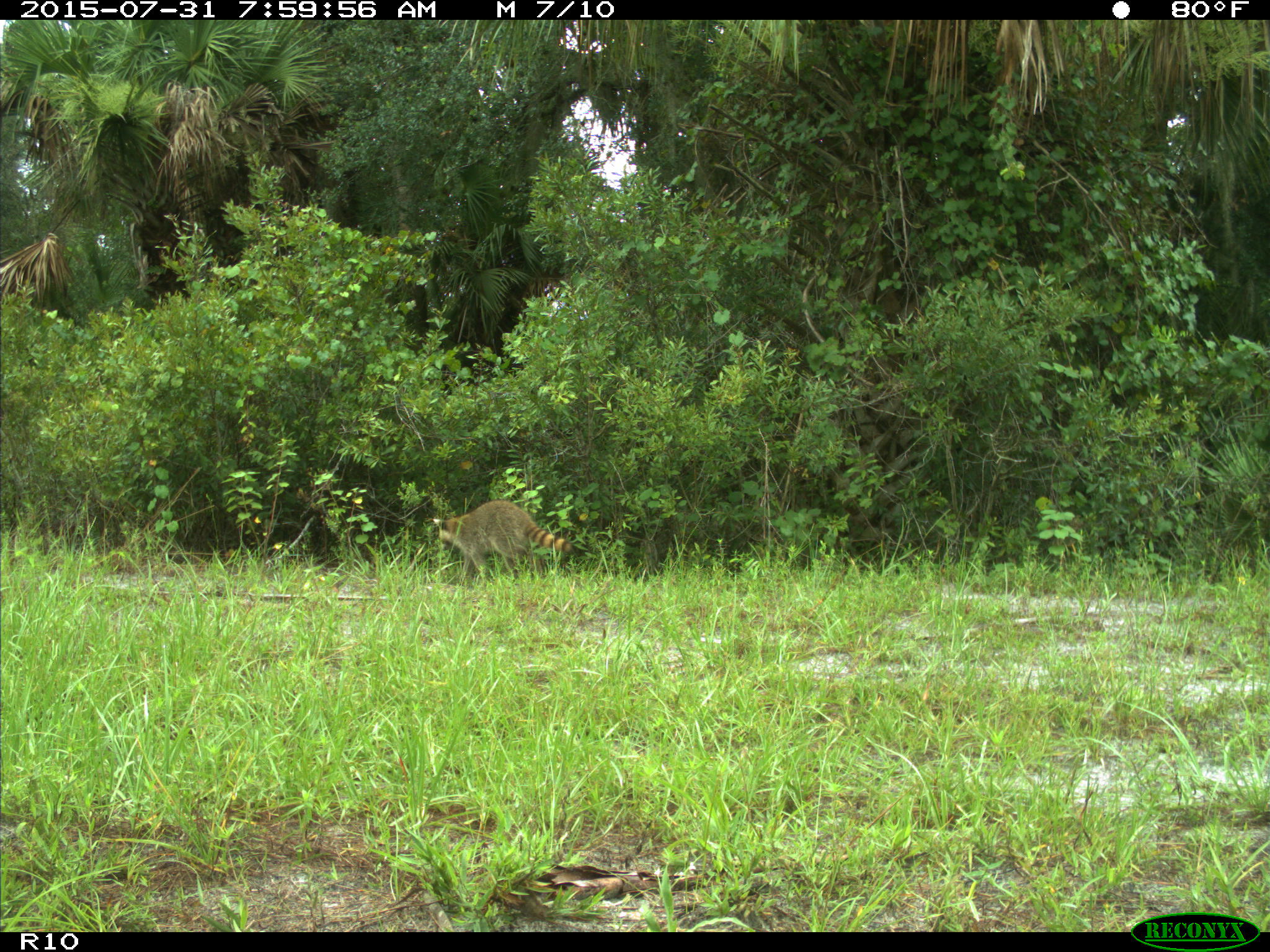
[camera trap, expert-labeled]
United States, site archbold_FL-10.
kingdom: Animalia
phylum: Chordata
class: Mammalia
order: Carnivora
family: Procyonidae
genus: Procyon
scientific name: Procyon lotor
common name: common raccoon